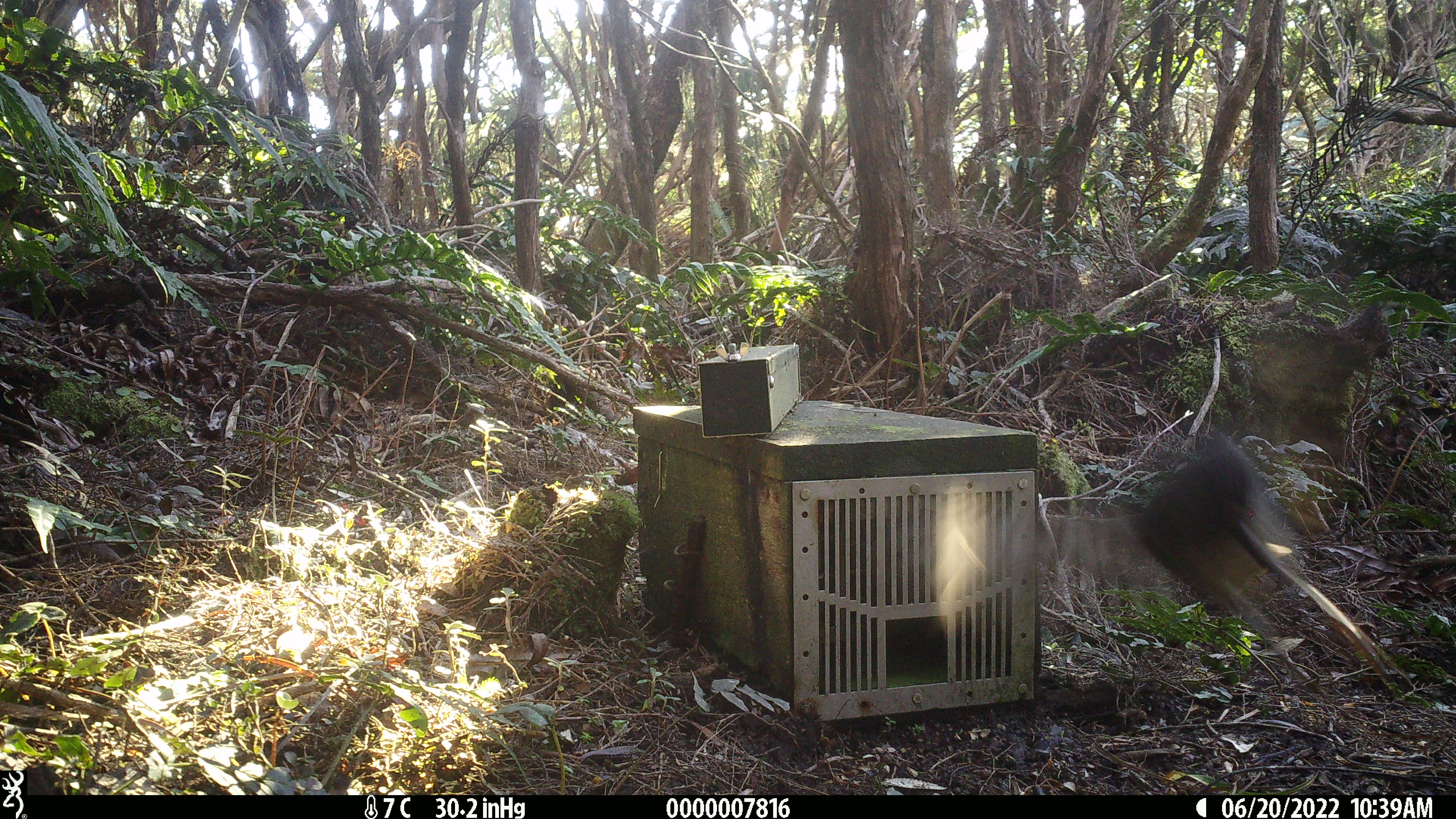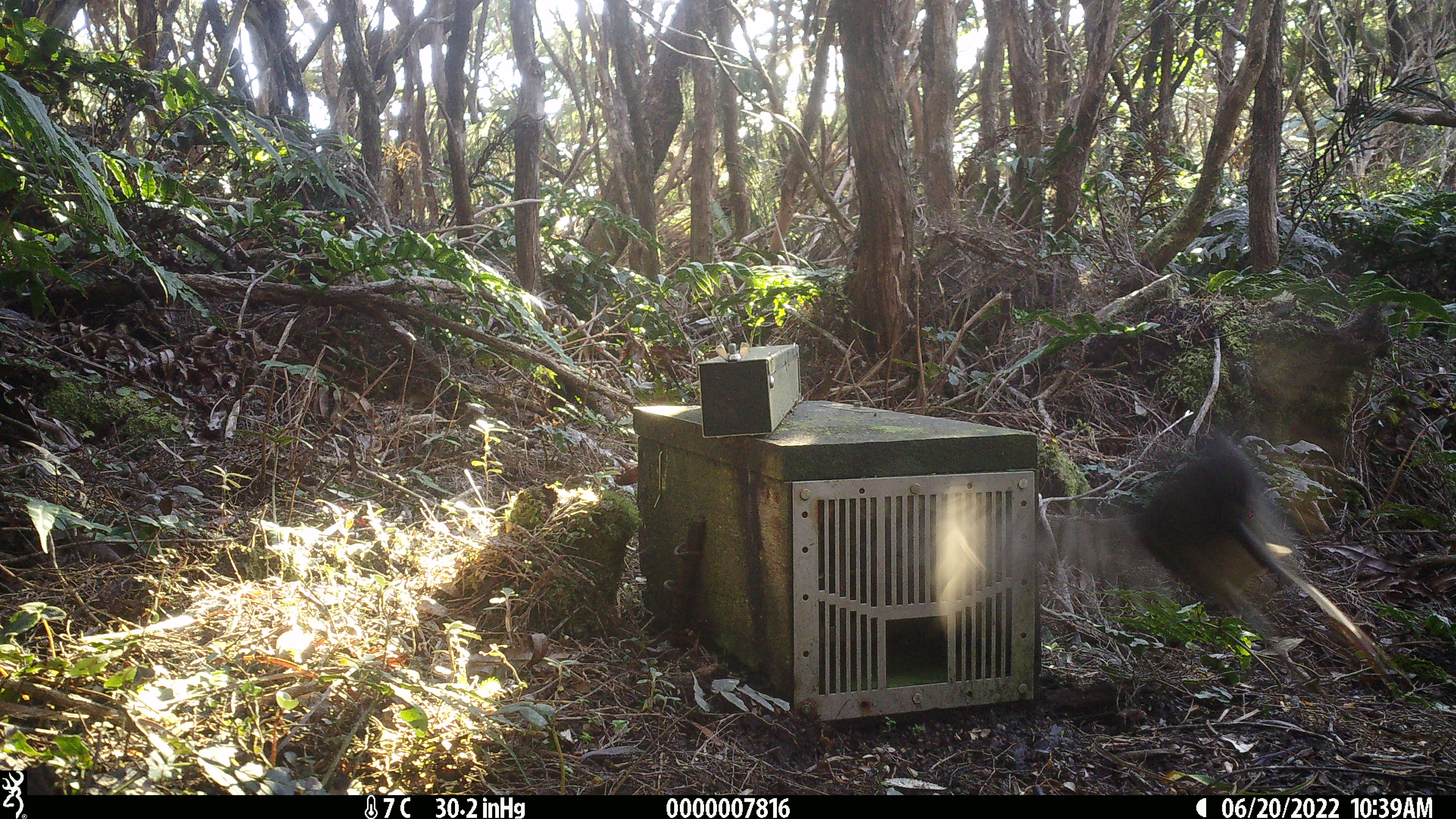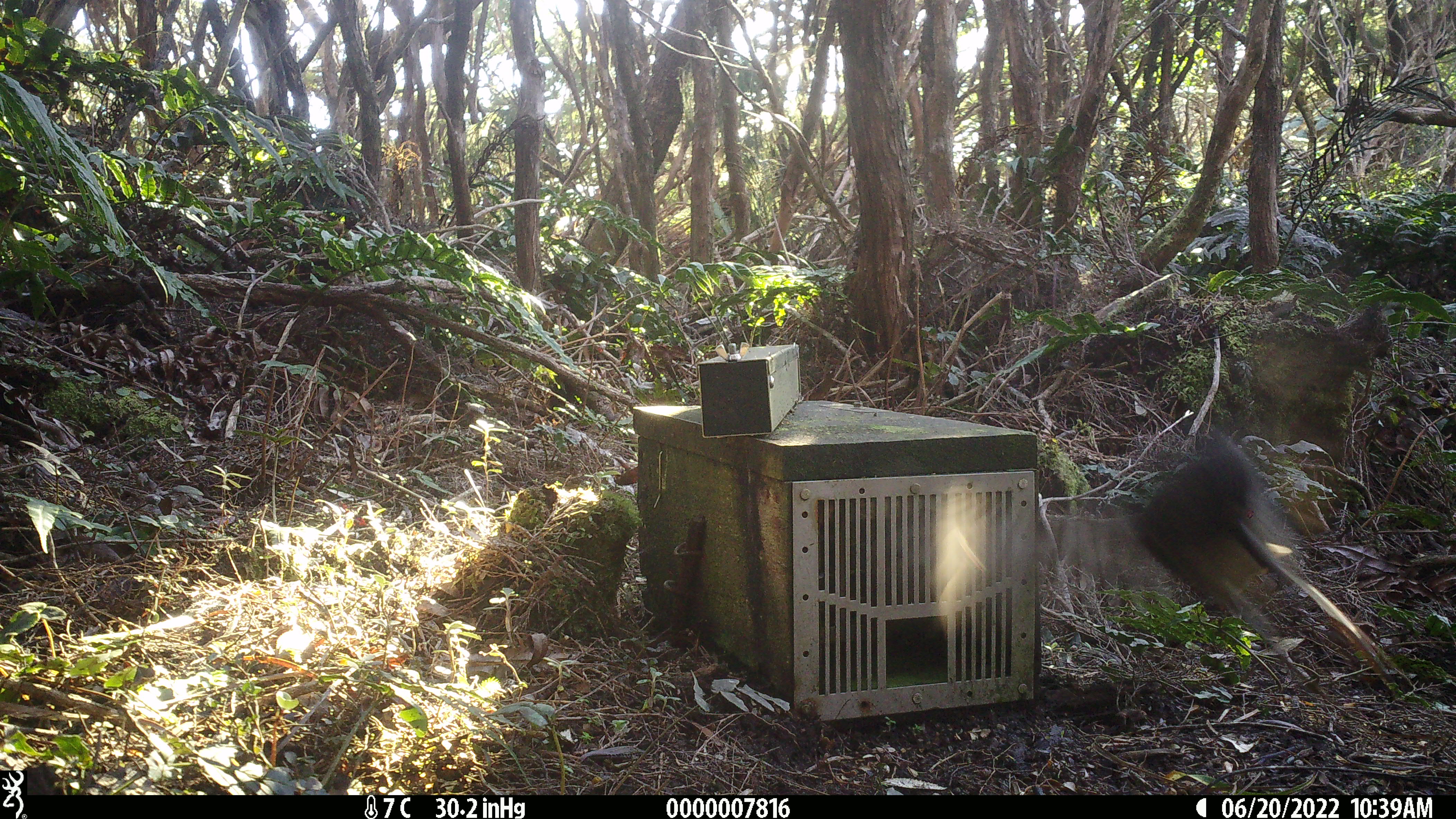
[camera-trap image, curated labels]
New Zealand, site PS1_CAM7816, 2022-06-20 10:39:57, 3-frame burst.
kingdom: Animalia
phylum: Chordata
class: Aves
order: Passeriformes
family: Petroicidae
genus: Petroica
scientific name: Petroica australis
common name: new zealand robin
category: robin